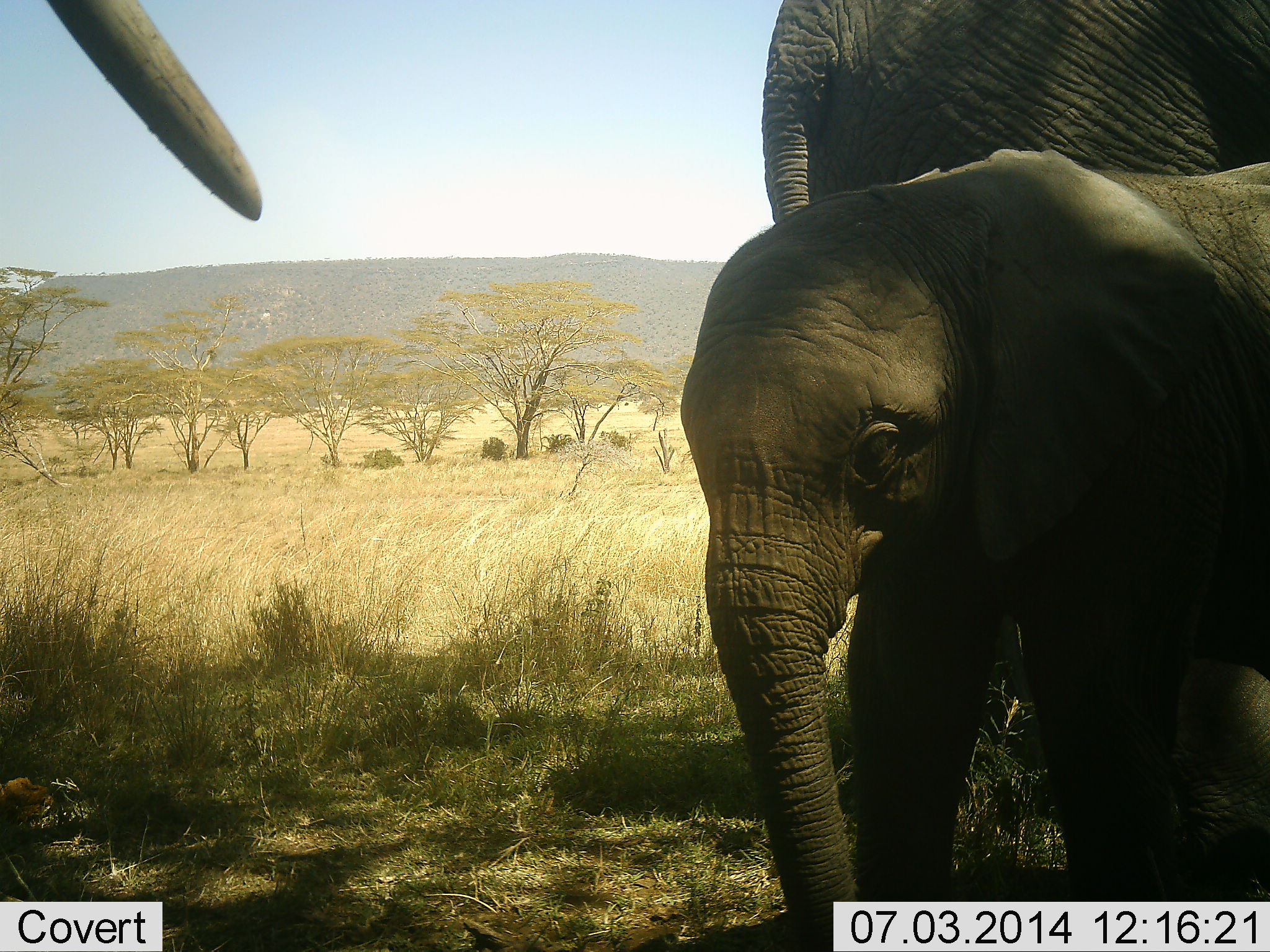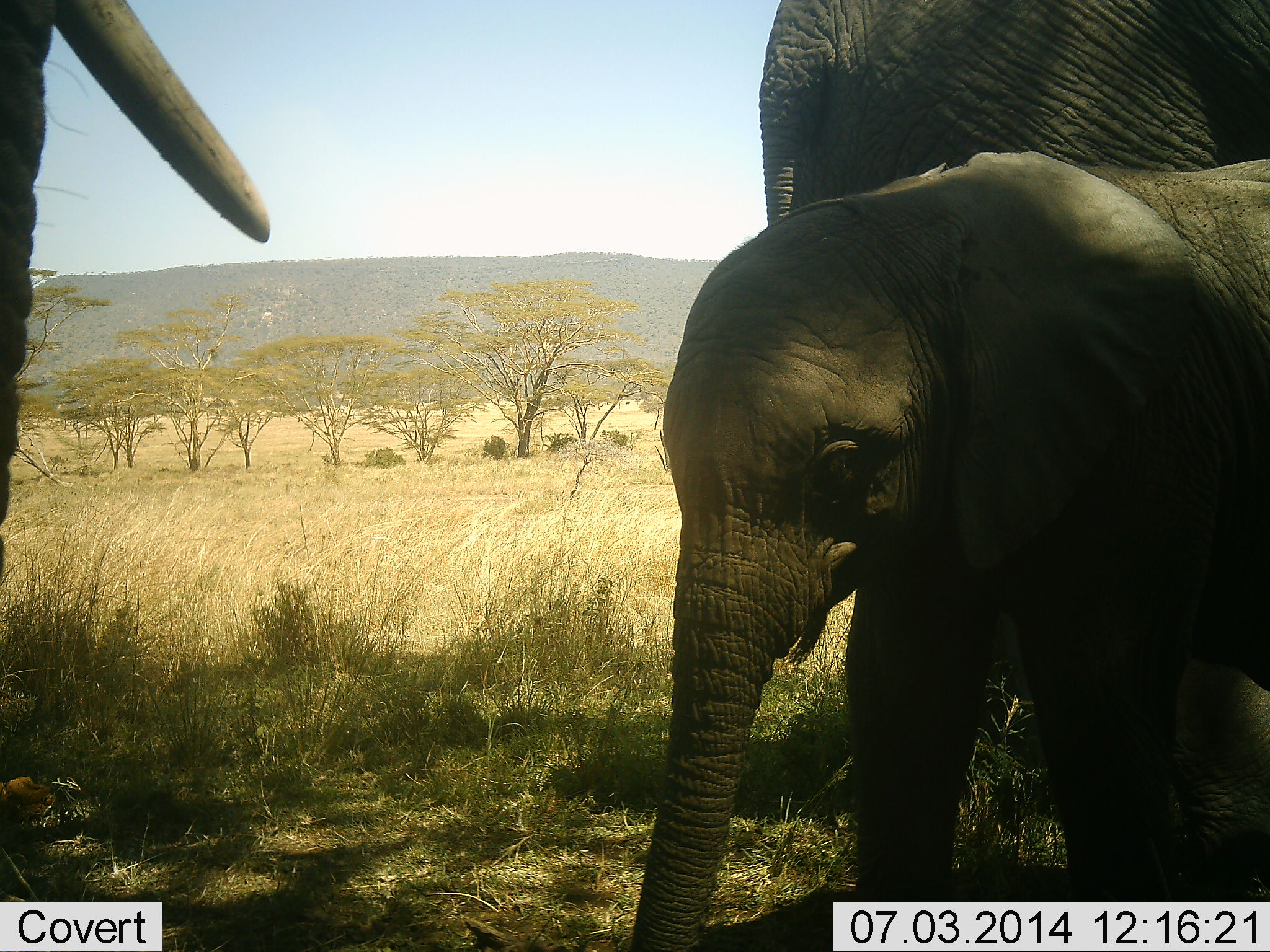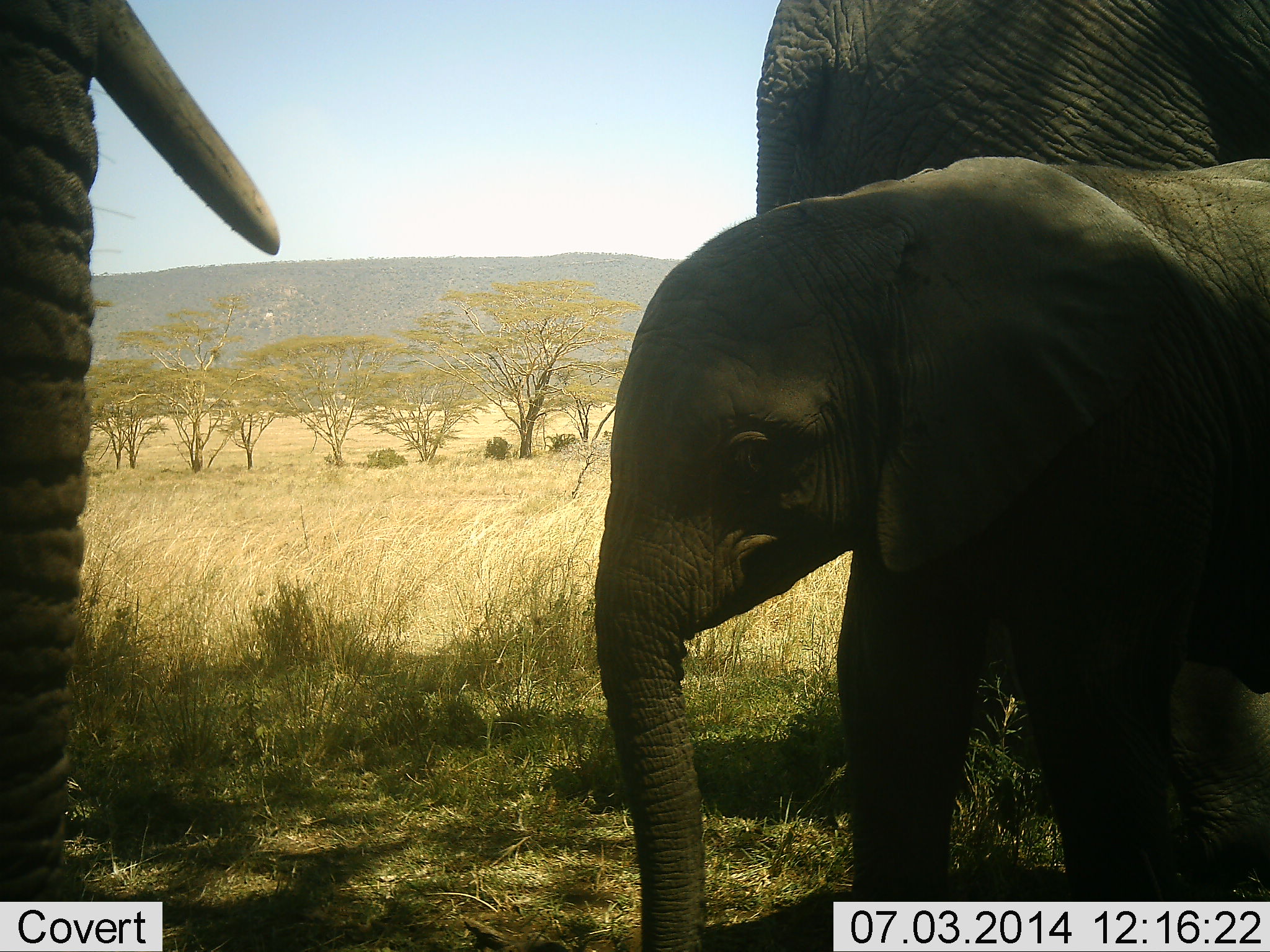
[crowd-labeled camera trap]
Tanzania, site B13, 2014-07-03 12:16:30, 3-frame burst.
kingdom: Animalia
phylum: Chordata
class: Mammalia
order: Proboscidea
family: Elephantidae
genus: Loxodonta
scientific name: Loxodonta africana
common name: african bush elephant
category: elephant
Elephant (african bush elephant) (Loxodonta africana), count 3. Behavior (volunteer vote fractions): standing 80%, resting 20%, moving 10%, interacting 10%. Young present (vote fraction): 90%. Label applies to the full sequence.